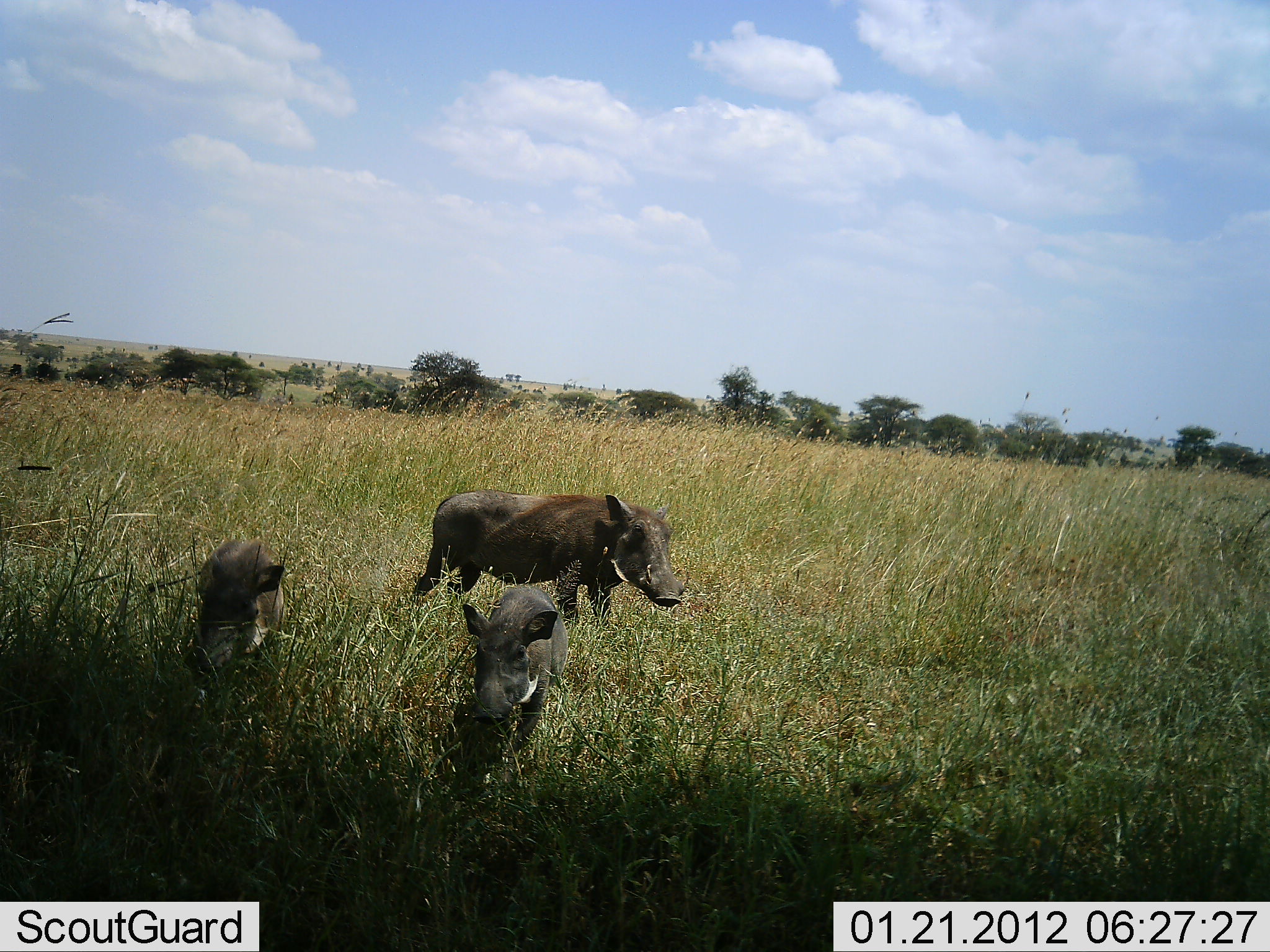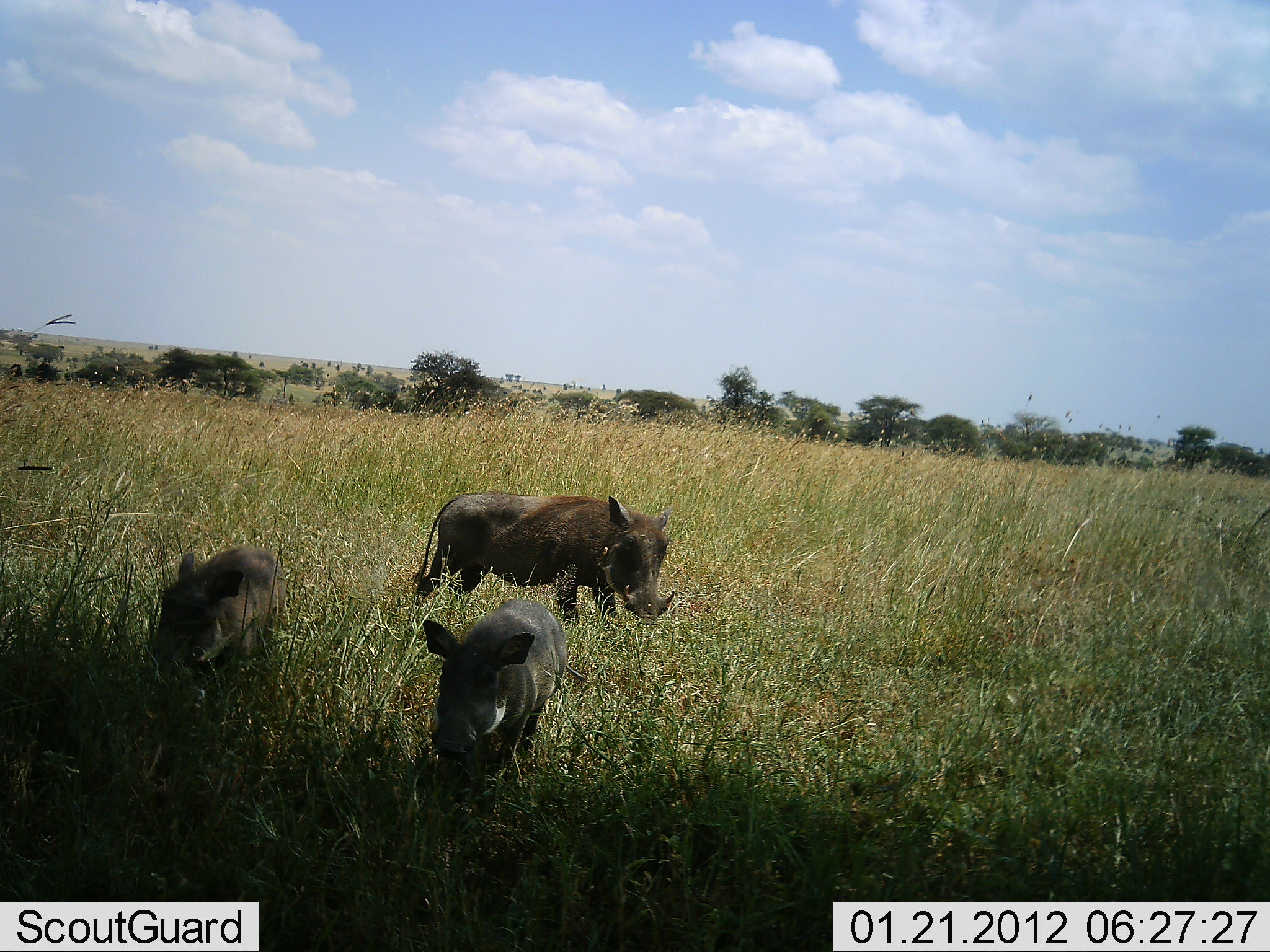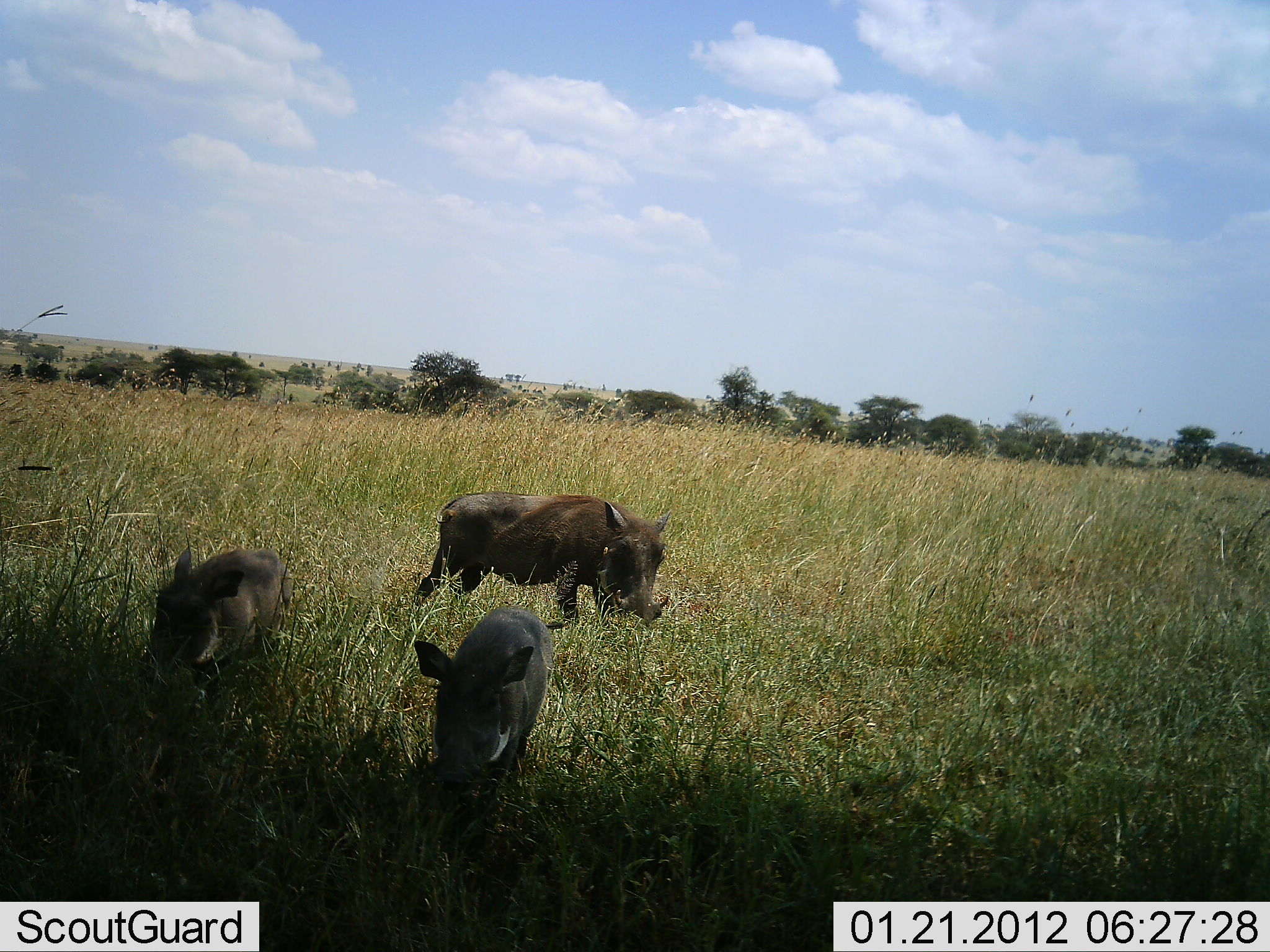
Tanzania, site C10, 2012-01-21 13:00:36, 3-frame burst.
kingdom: Animalia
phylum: Chordata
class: Mammalia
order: Artiodactyla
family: Suidae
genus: Phacochoerus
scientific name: Phacochoerus africanus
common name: warthog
Warthog (Phacochoerus africanus), count 3. Behavior (volunteer vote fractions): standing 36%, resting 0%, moving 86%, interacting 7%. Young present (vote fraction): 43%. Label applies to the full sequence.